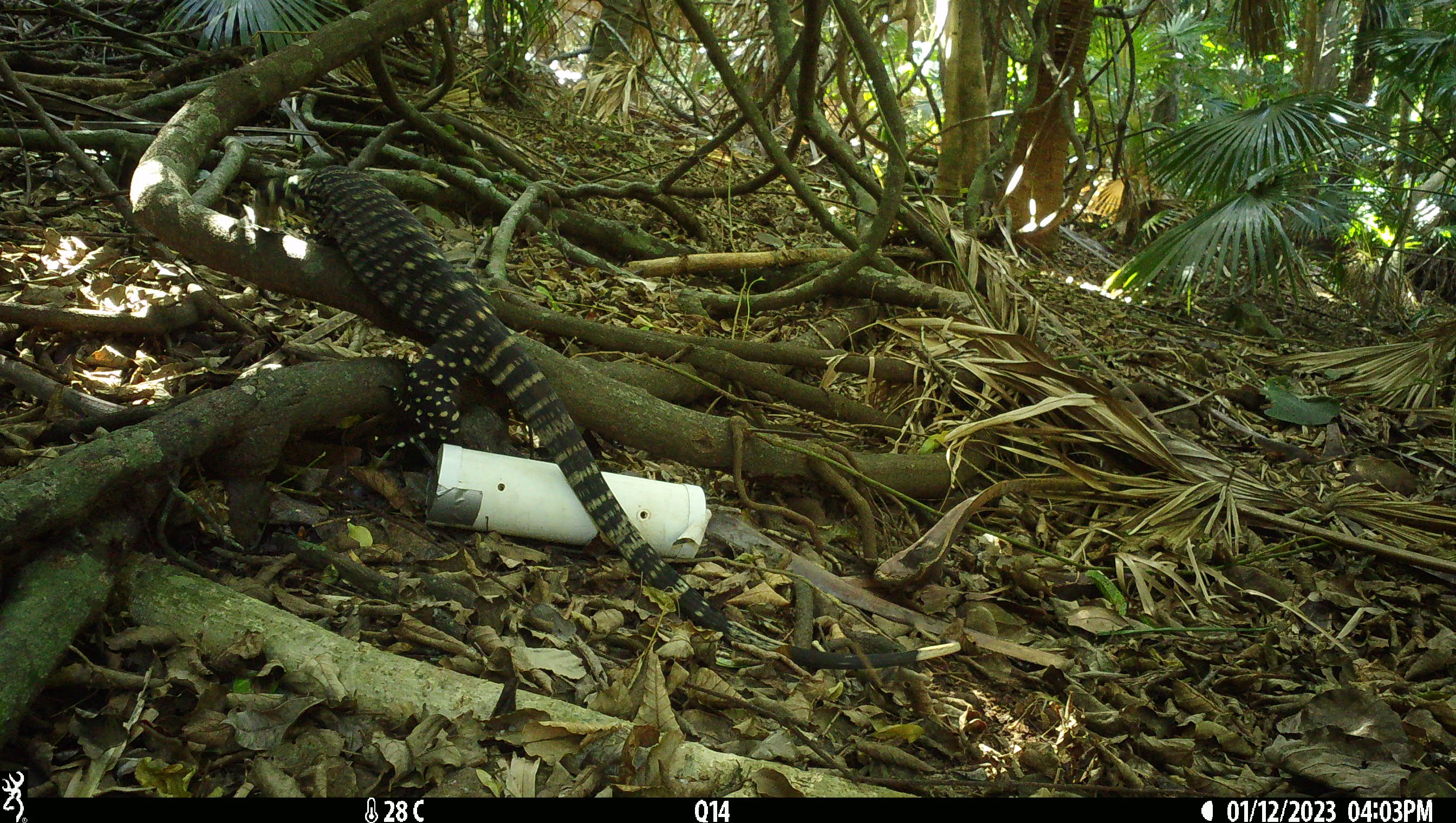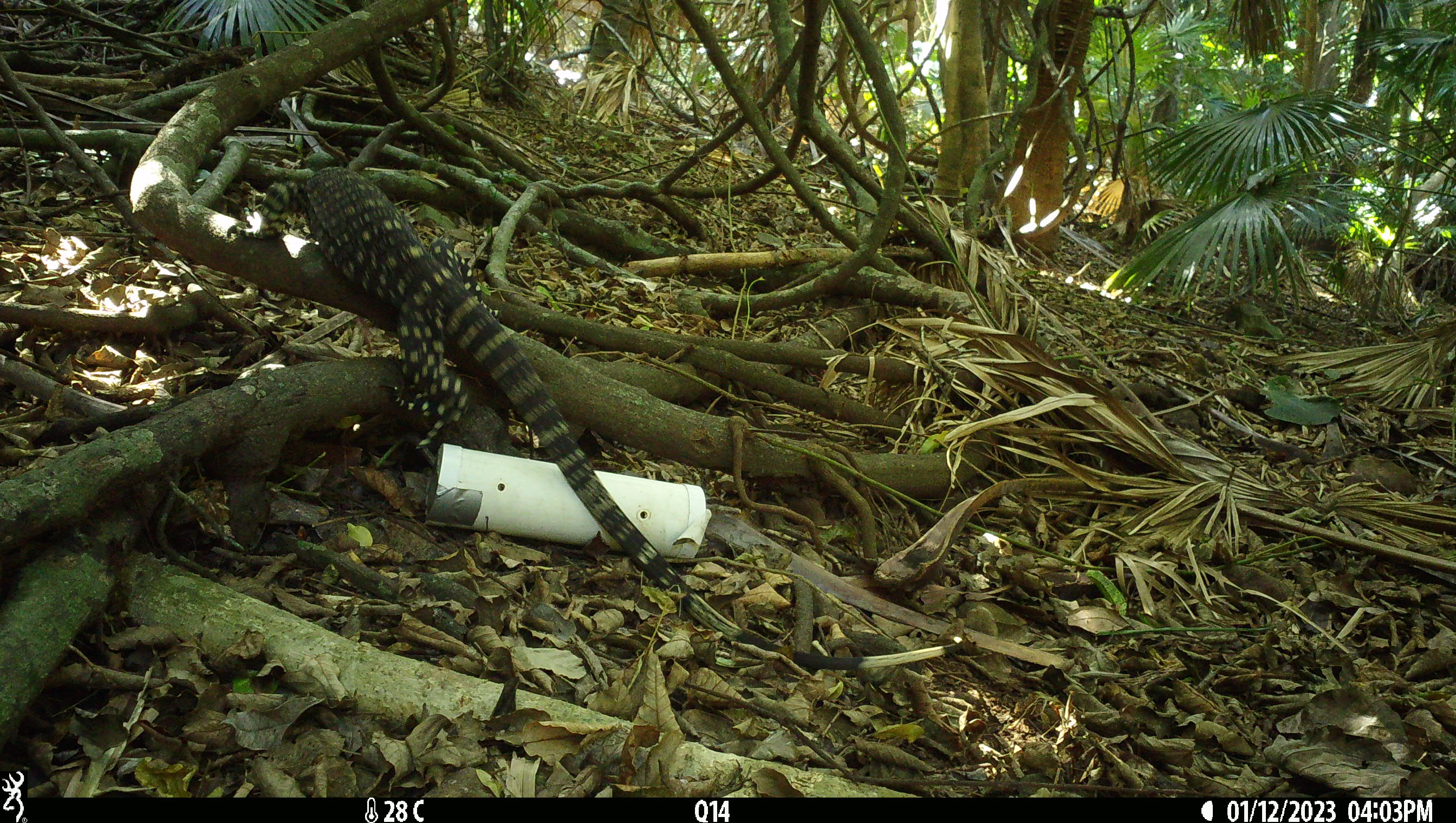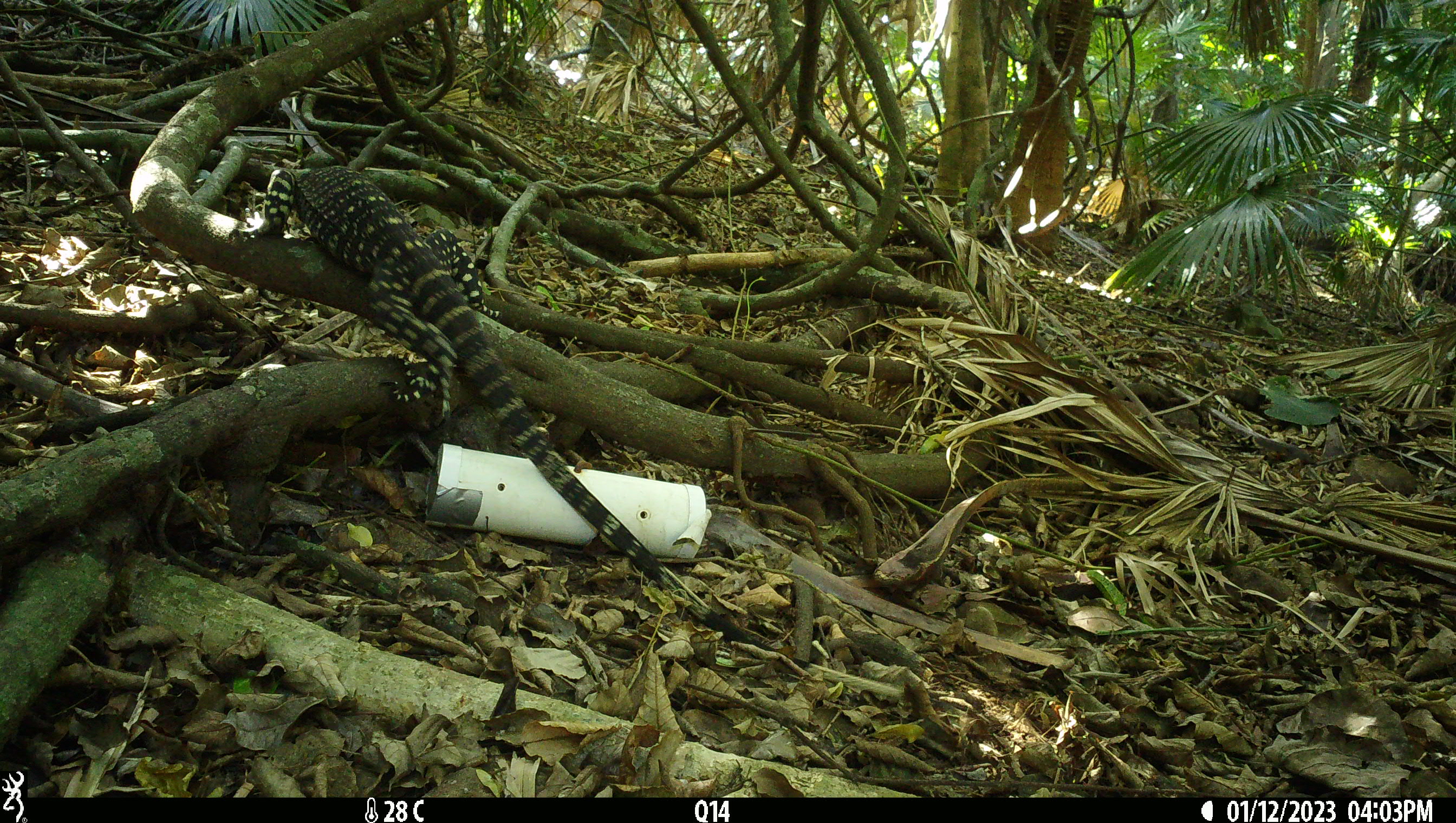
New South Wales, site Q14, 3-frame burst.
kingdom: Animalia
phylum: Chordata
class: Reptilia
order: Squamata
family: Varanidae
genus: Varanus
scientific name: Varanus varius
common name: lace monitor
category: goanna